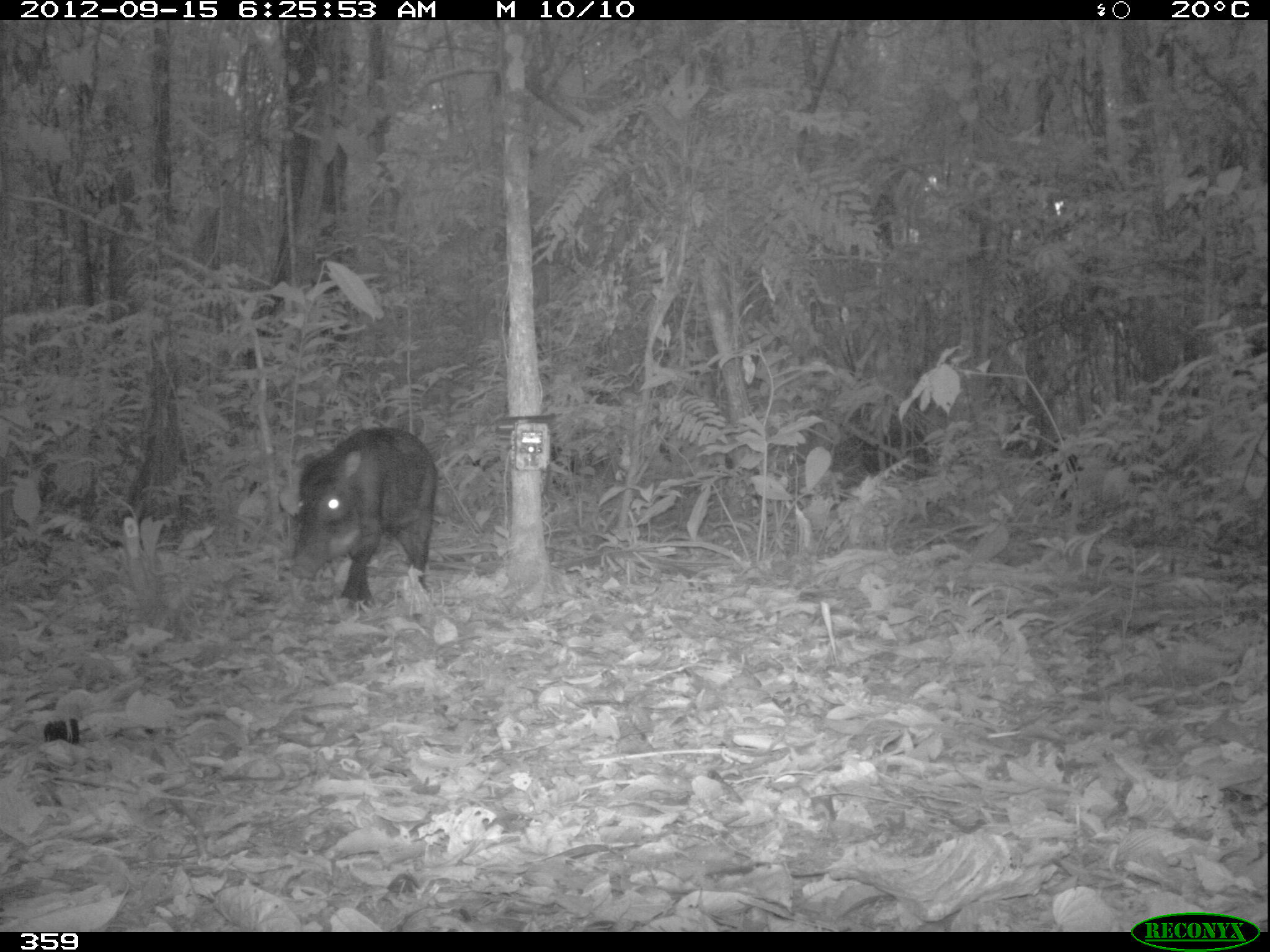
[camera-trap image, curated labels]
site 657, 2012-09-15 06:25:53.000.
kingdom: Animalia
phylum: Chordata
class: Mammalia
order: Artiodactyla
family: Tayassuidae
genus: Tayassu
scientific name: Tayassu pecari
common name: white-lipped peccary